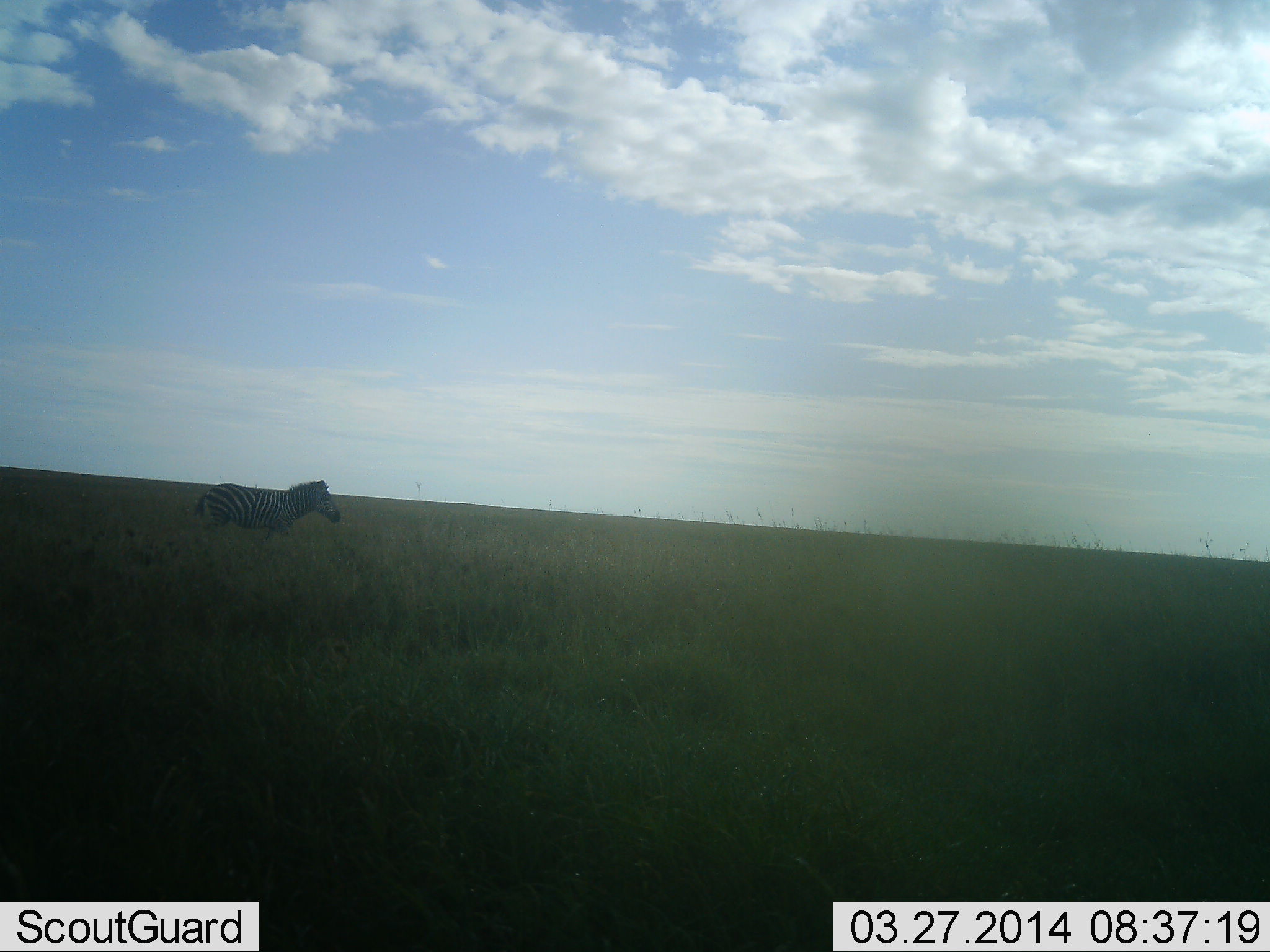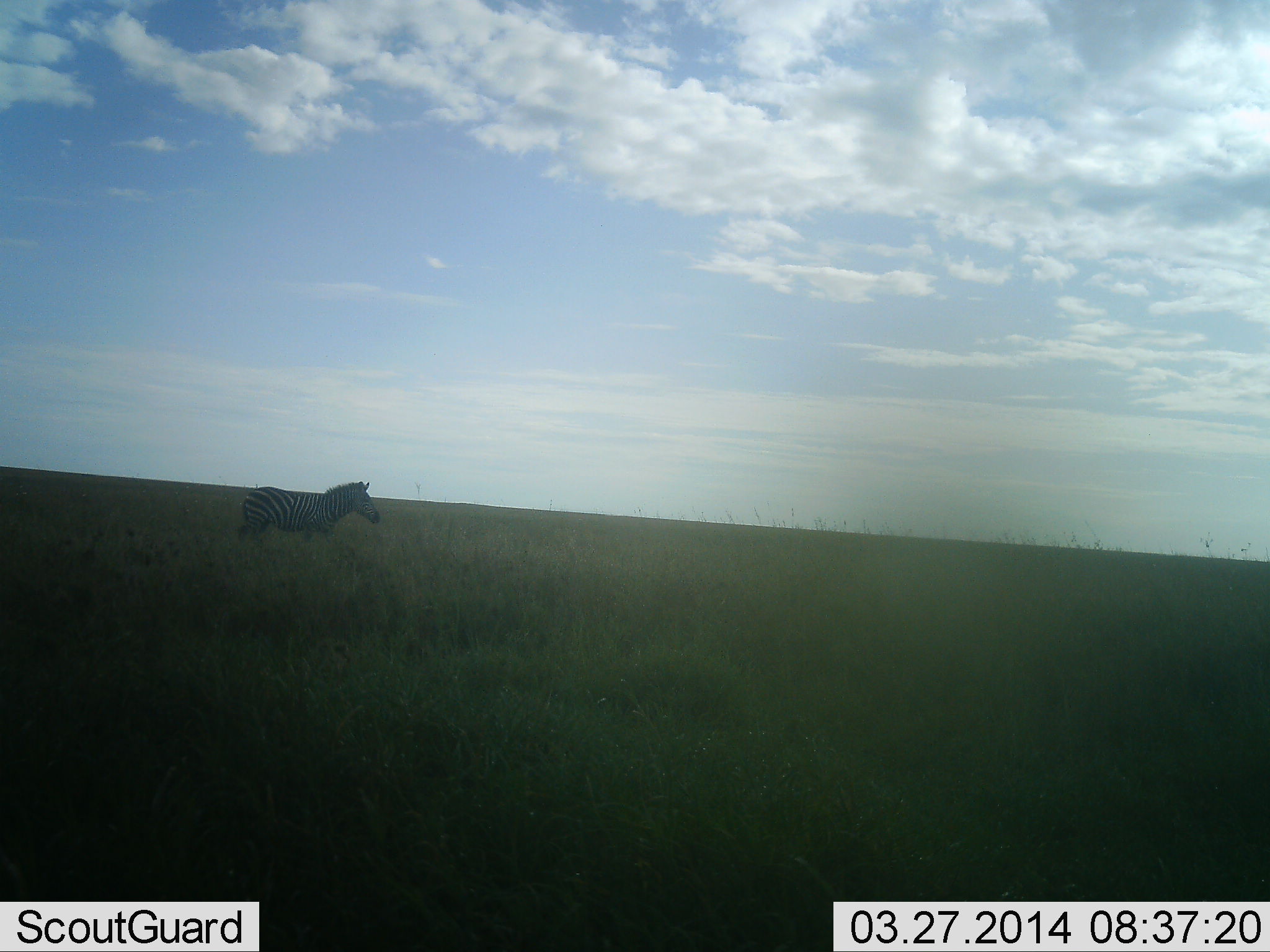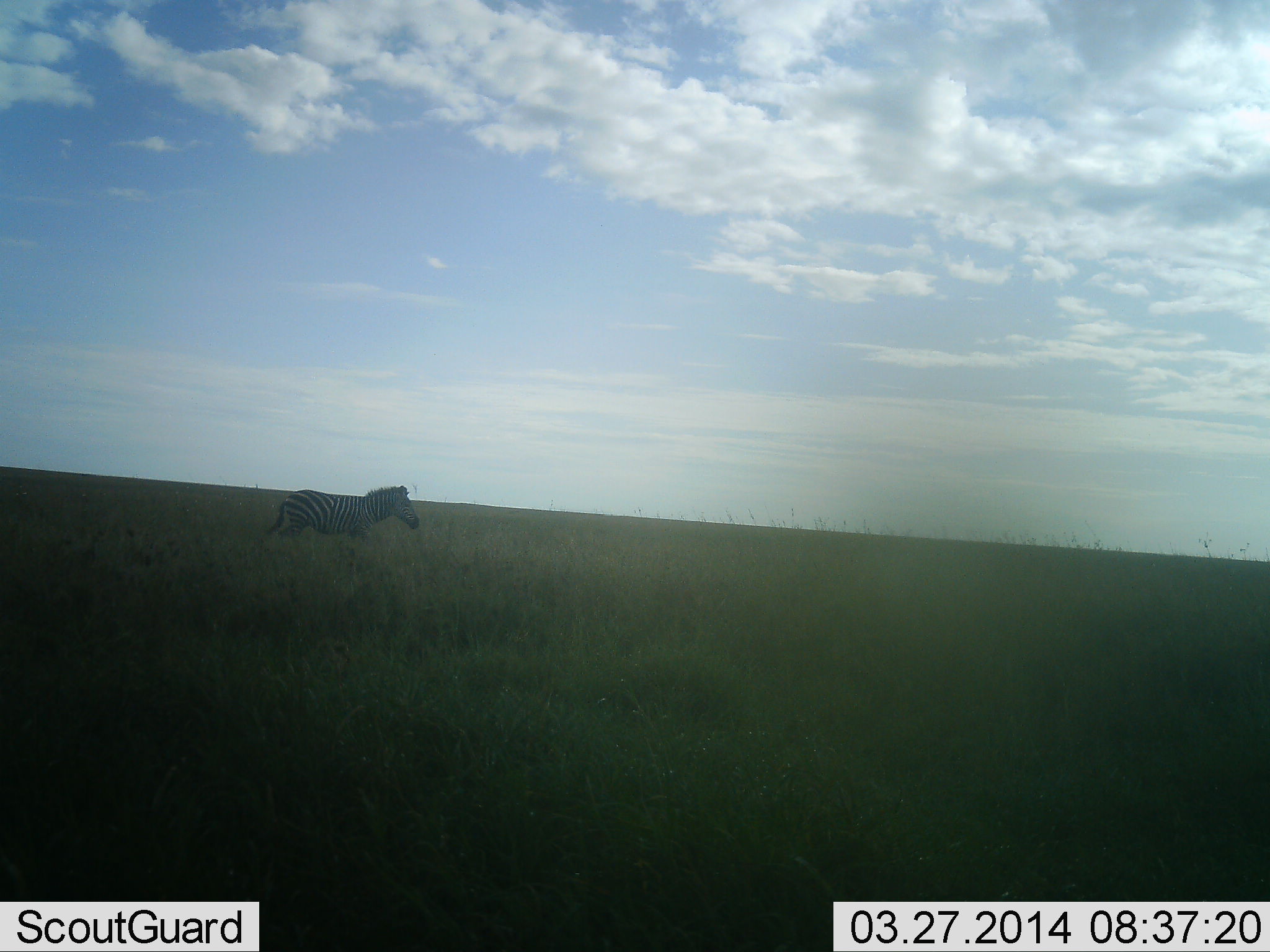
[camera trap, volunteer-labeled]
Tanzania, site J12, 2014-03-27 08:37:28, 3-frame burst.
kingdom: Animalia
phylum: Chordata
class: Mammalia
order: Perissodactyla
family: Equidae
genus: Equus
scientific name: Equus quagga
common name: plains zebra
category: zebra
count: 1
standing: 10%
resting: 0%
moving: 90%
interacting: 0%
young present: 0%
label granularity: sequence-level